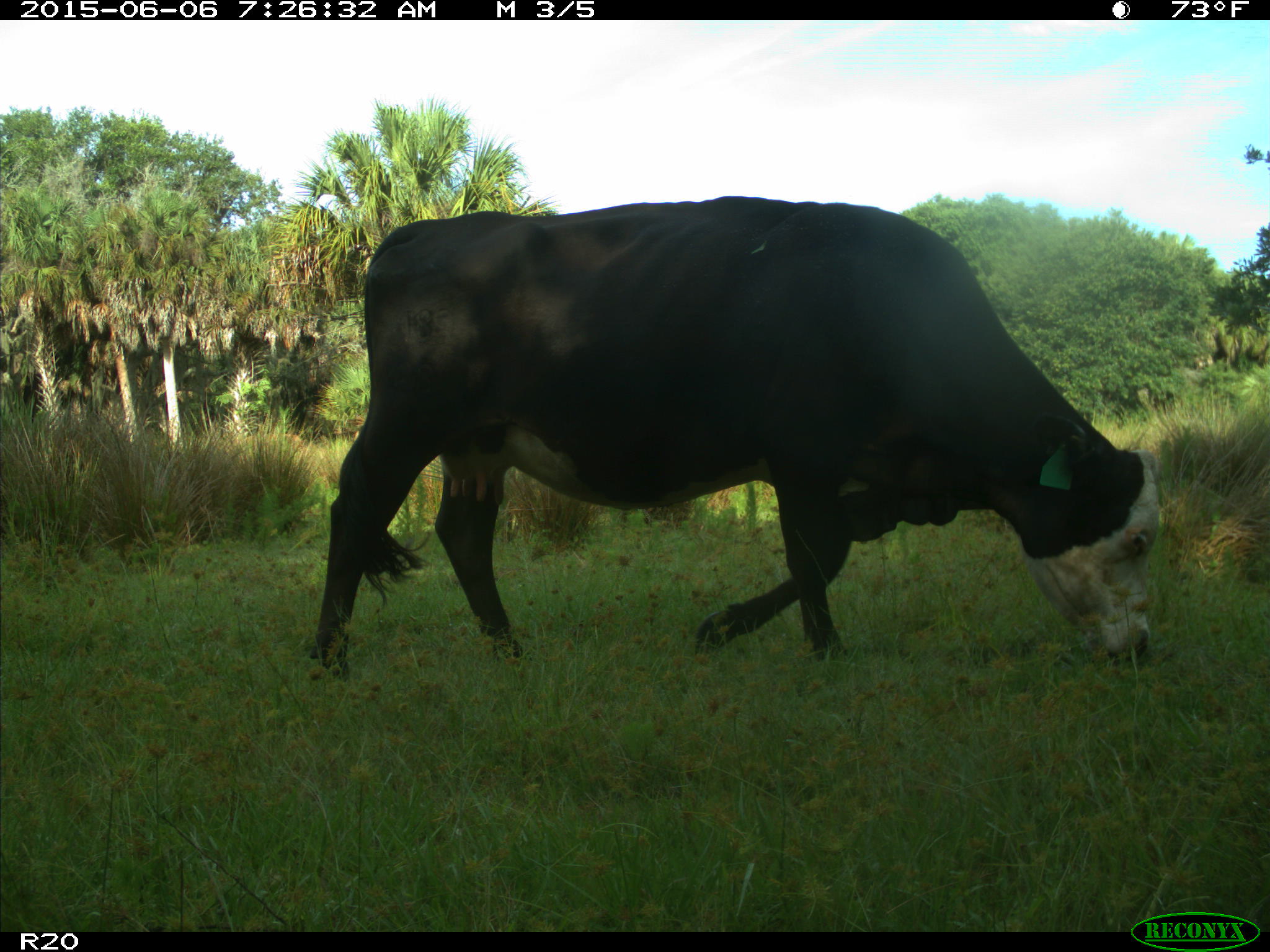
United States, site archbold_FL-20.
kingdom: Animalia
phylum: Chordata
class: Mammalia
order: Artiodactyla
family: Bovidae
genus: Bos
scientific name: Bos taurus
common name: domestic cow